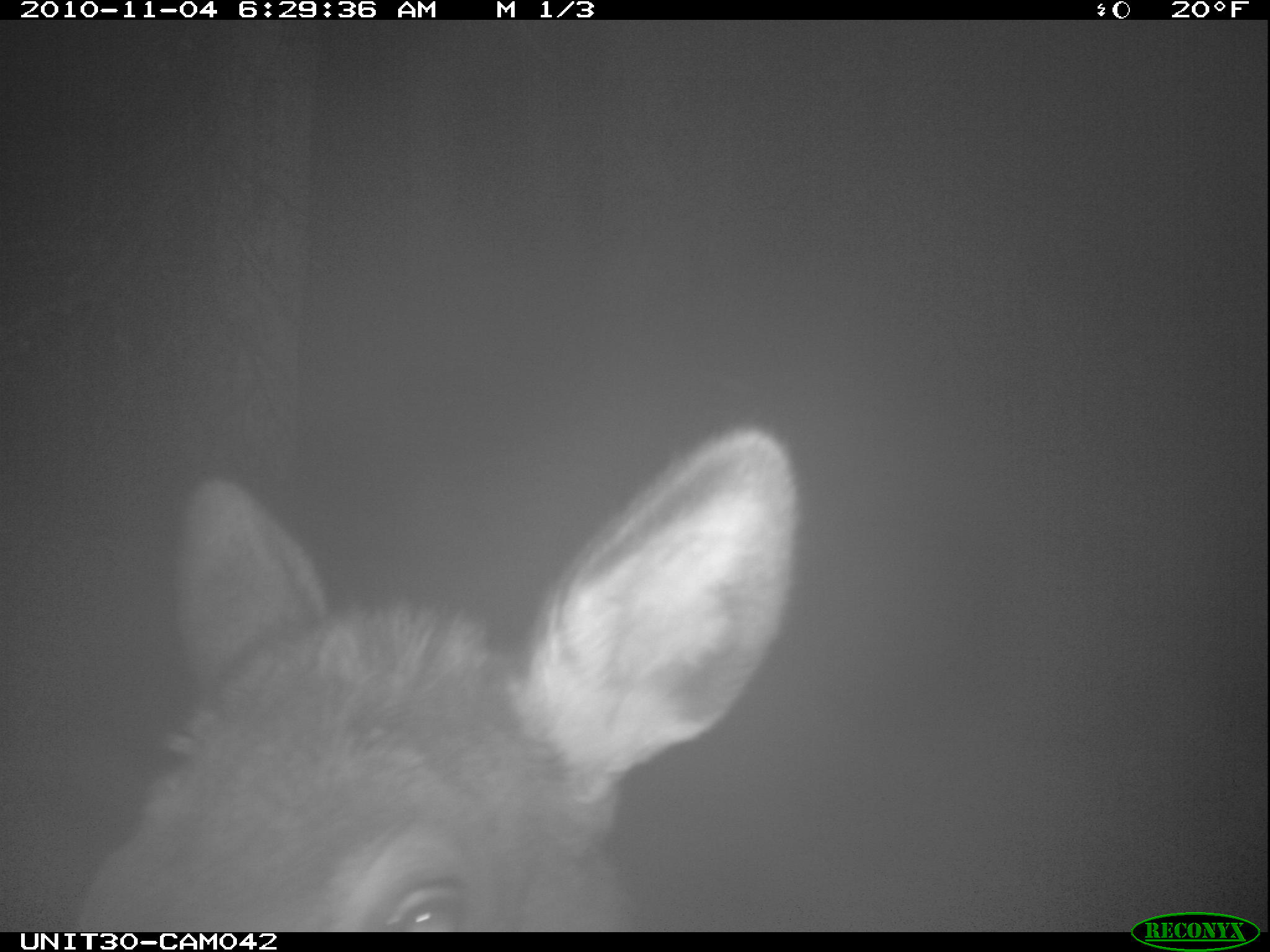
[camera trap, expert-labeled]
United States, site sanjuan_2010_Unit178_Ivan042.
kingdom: Animalia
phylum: Chordata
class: Mammalia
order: Artiodactyla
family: Cervidae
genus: Cervus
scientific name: Cervus elaphus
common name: red deer